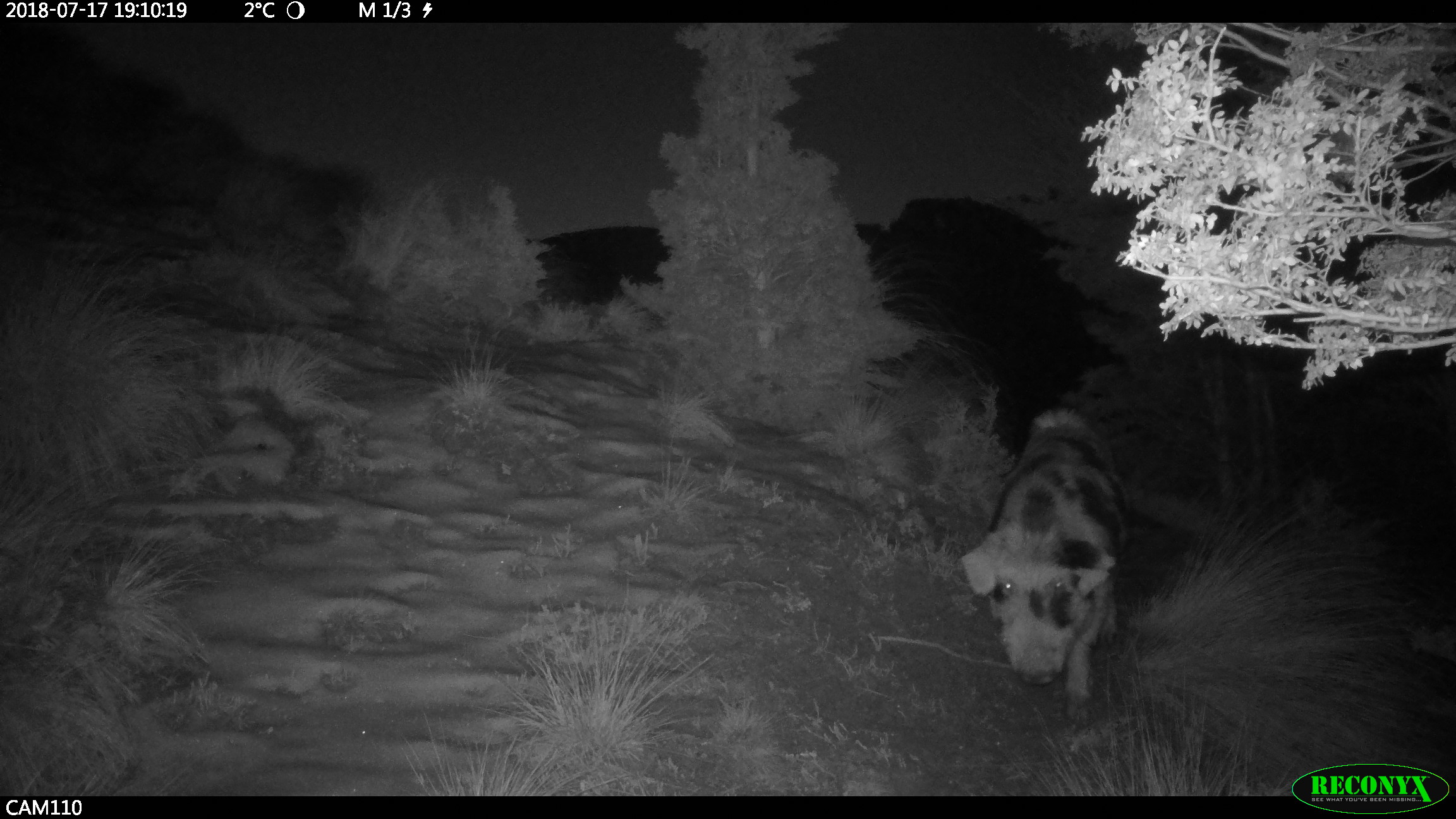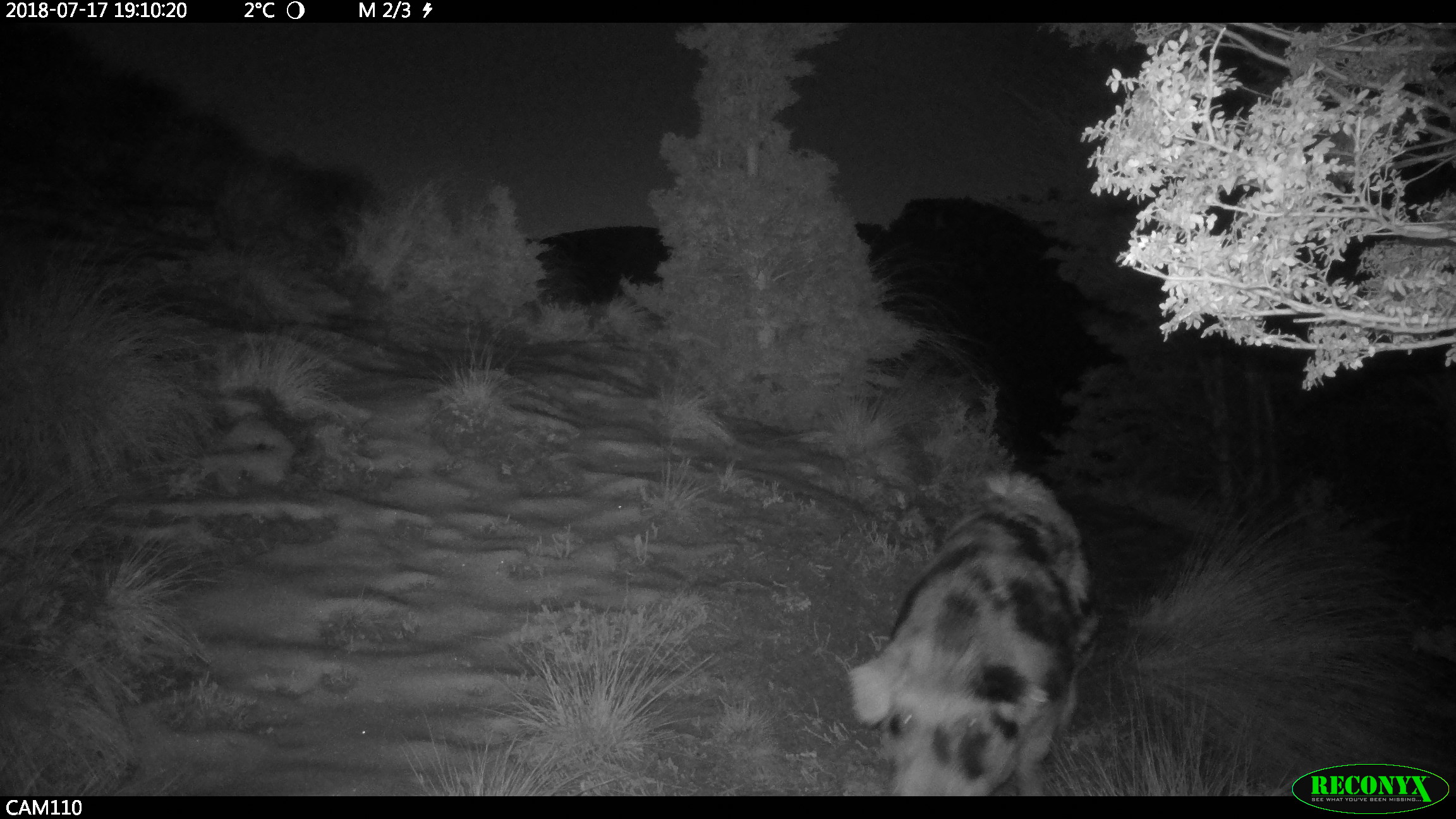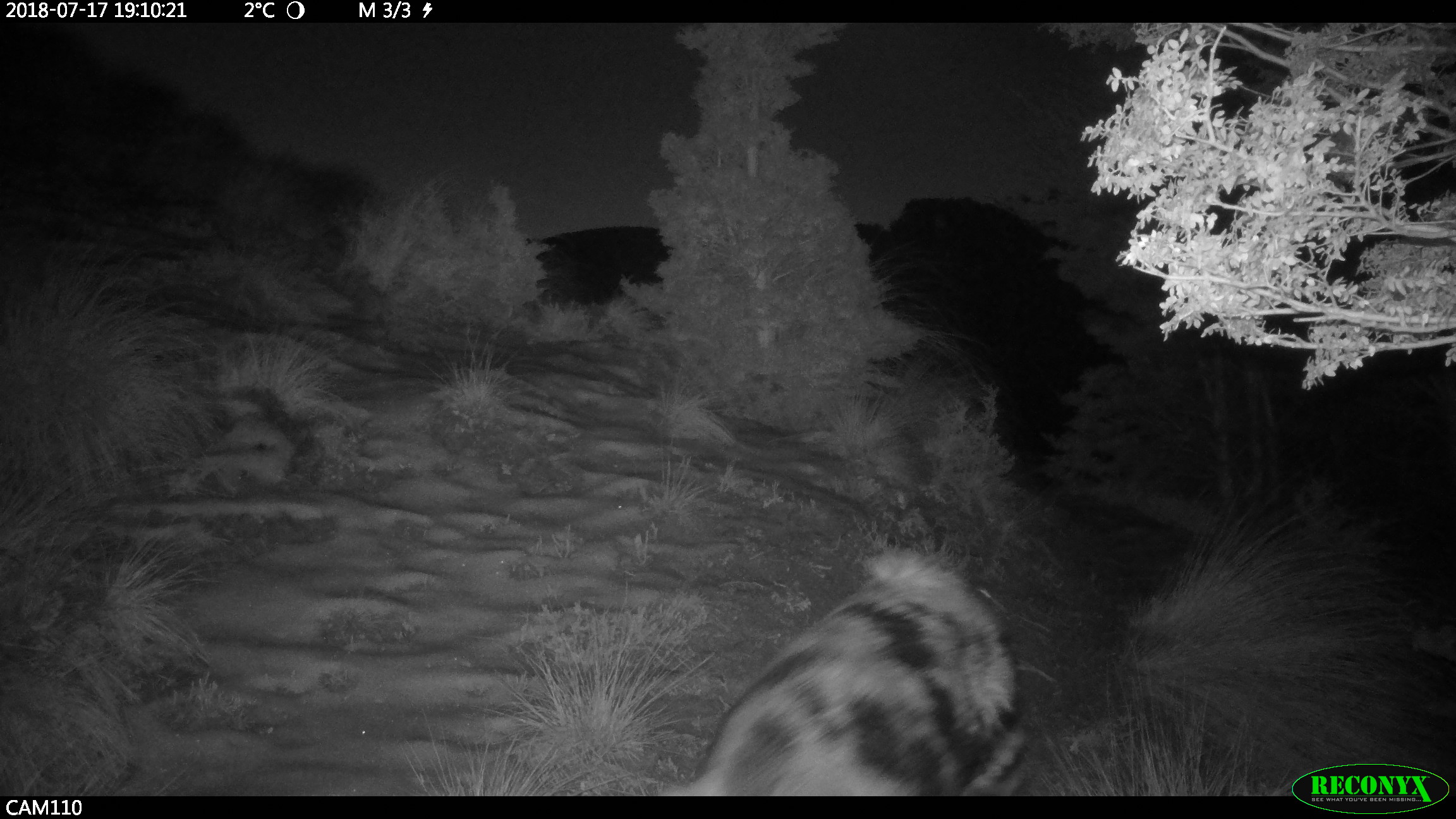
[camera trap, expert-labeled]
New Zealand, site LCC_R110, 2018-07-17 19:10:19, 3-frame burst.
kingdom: Animalia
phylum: Chordata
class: Mammalia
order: Artiodactyla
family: Suidae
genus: Sus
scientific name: Sus scrofa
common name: pig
Pig (Sus scrofa).